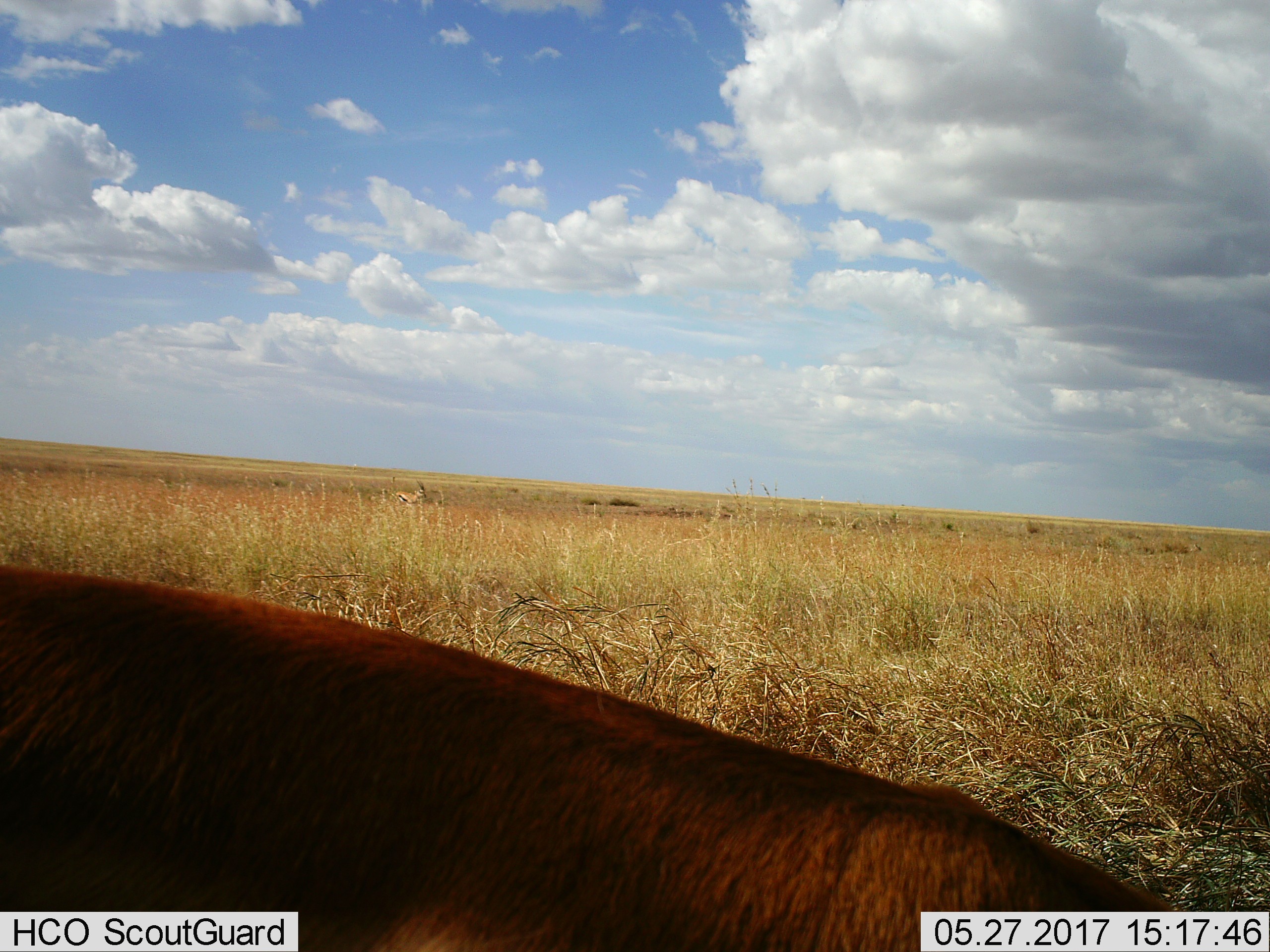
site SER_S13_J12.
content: unidentified animal